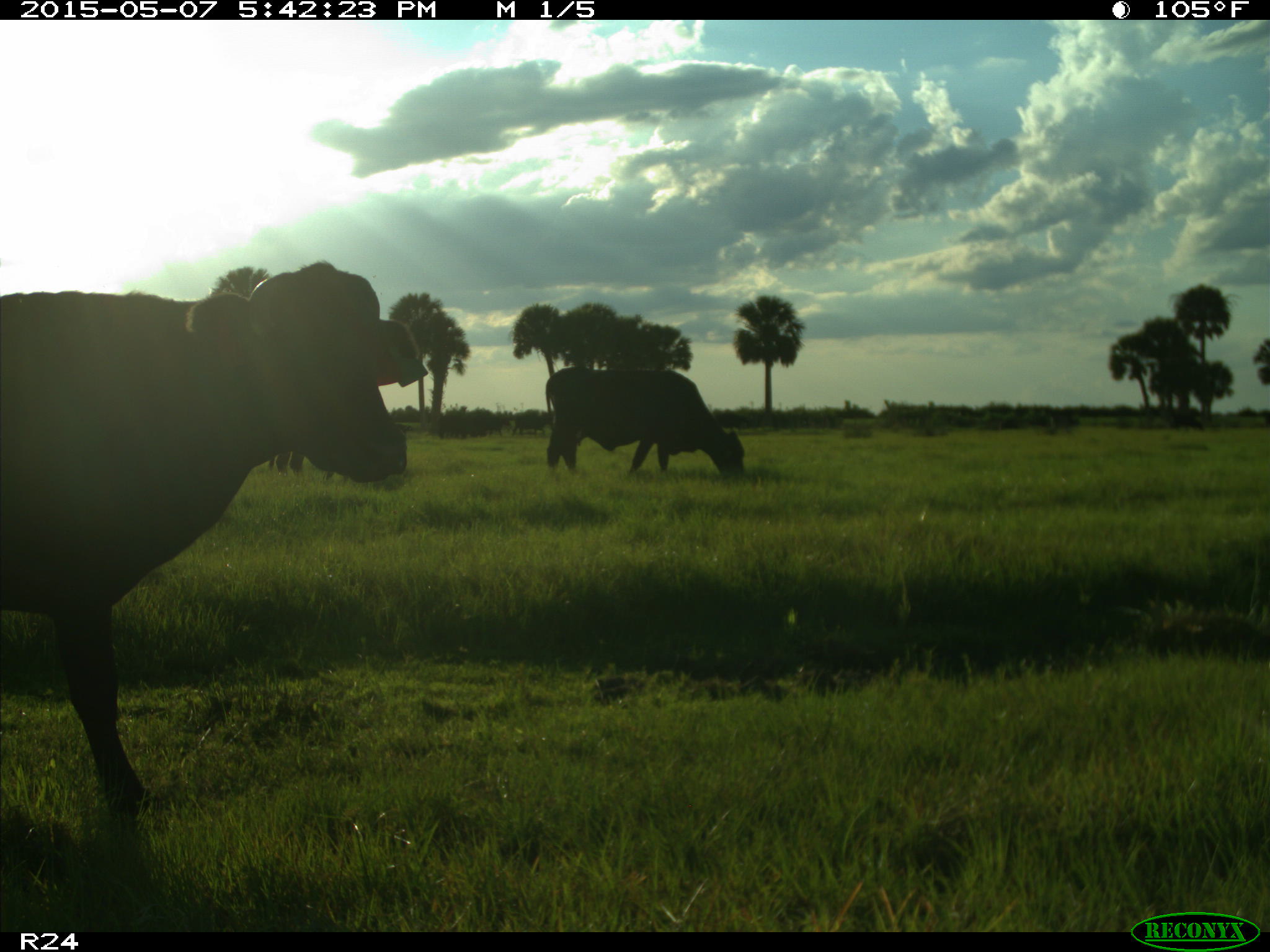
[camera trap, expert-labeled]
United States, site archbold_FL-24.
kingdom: Animalia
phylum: Chordata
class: Mammalia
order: Artiodactyla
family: Bovidae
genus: Bos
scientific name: Bos taurus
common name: domestic cow